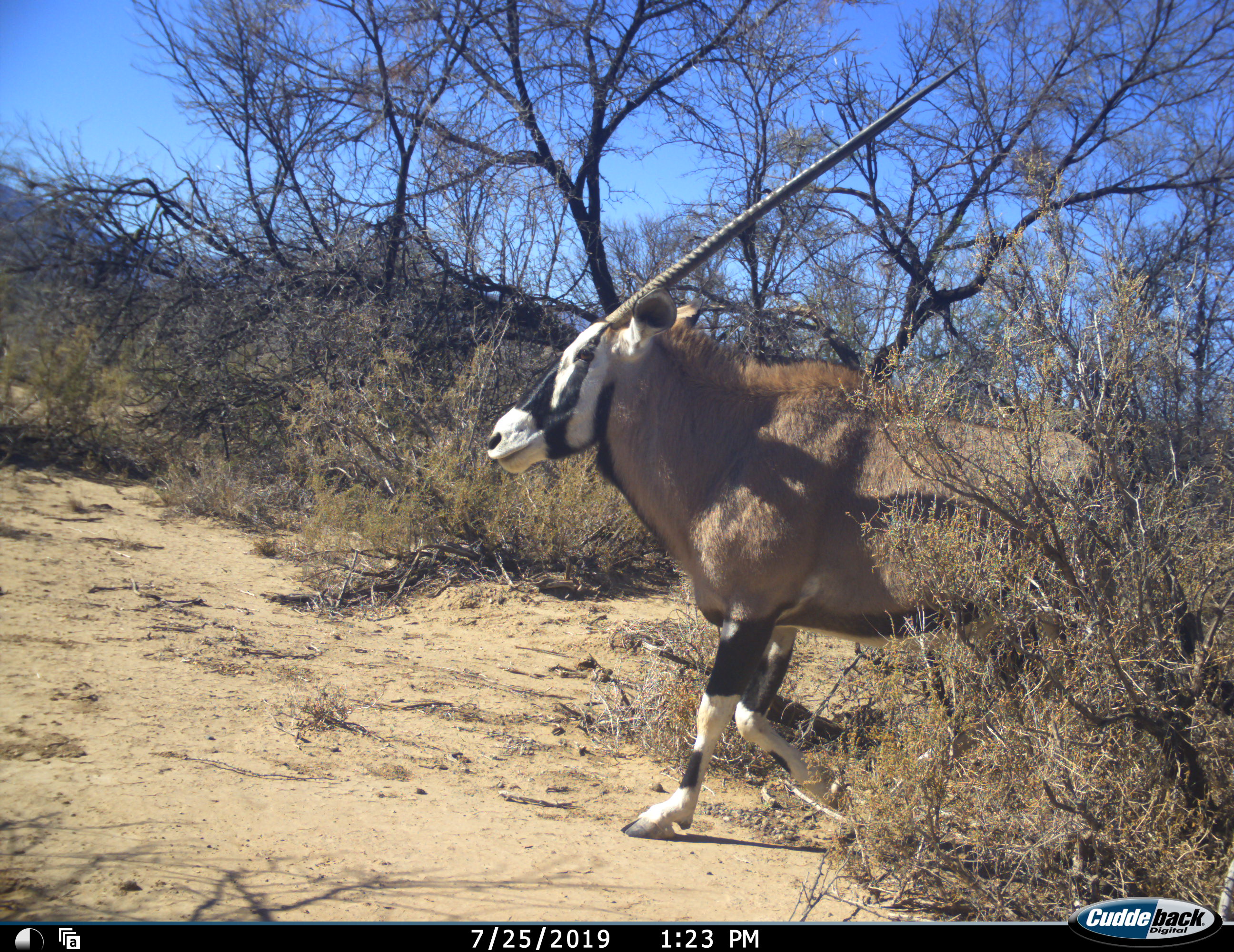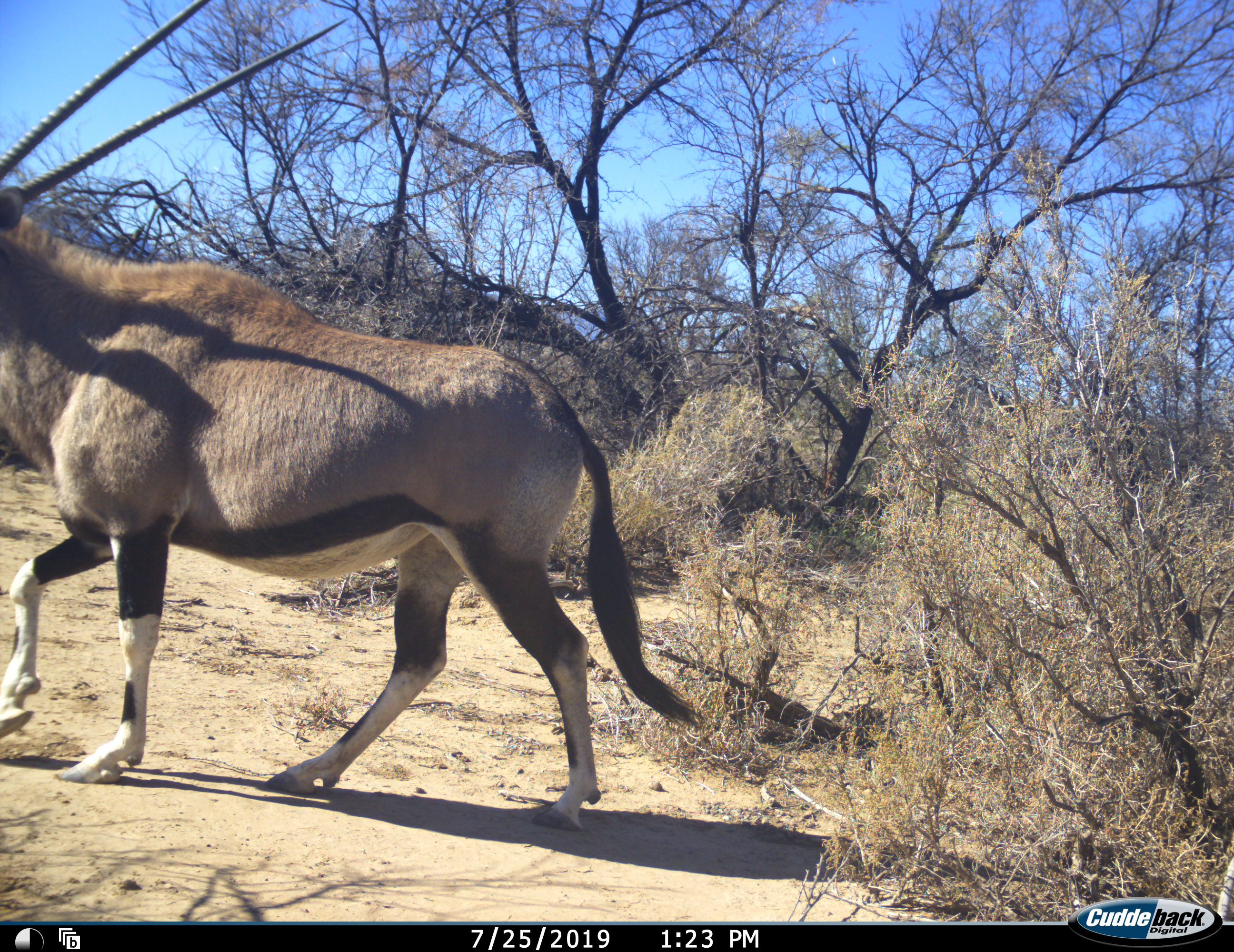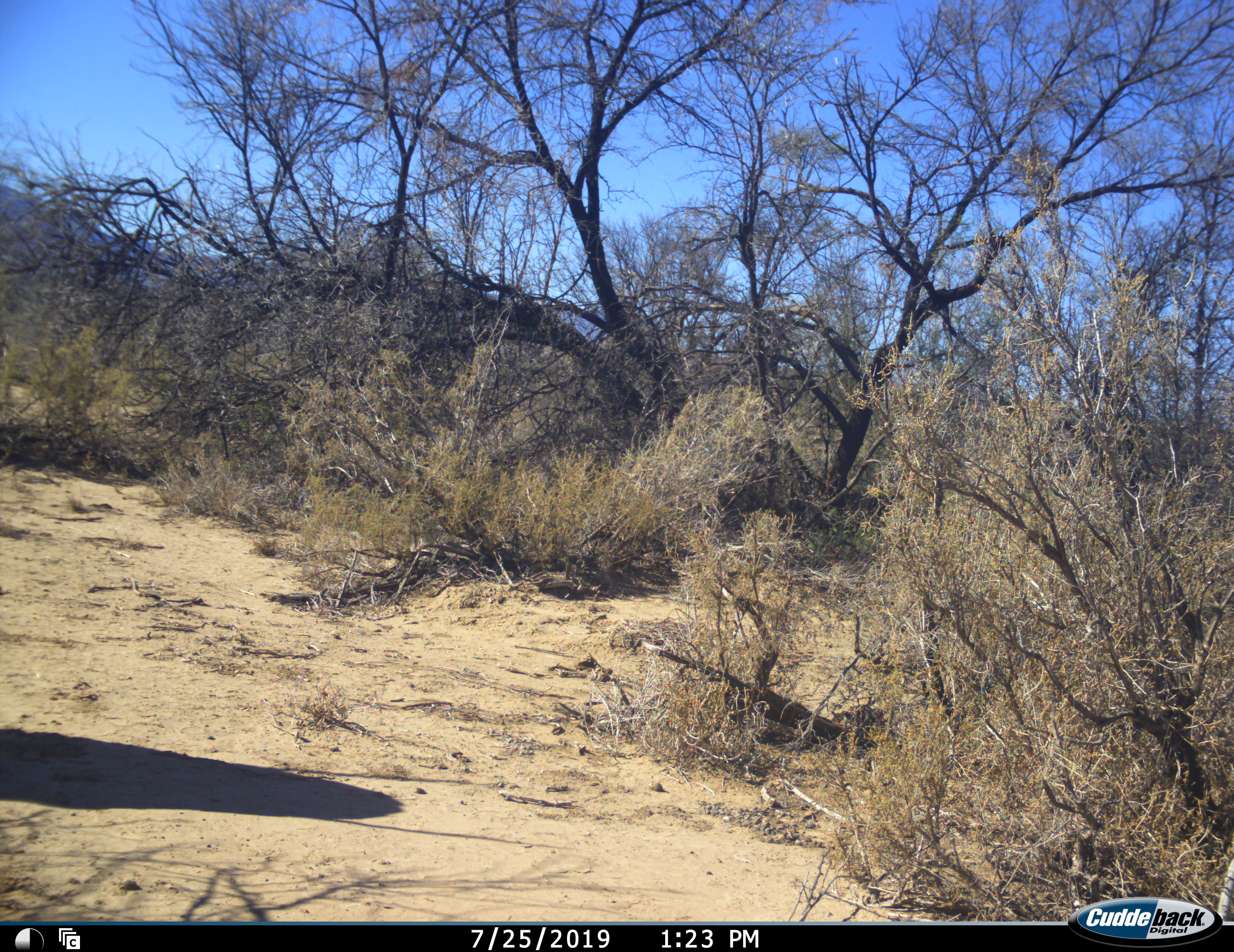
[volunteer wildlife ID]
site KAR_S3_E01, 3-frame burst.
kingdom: Animalia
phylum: Chordata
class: Mammalia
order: Artiodactyla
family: Bovidae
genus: Oryx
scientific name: Oryx gazella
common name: gemsbok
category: oryx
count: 1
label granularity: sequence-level